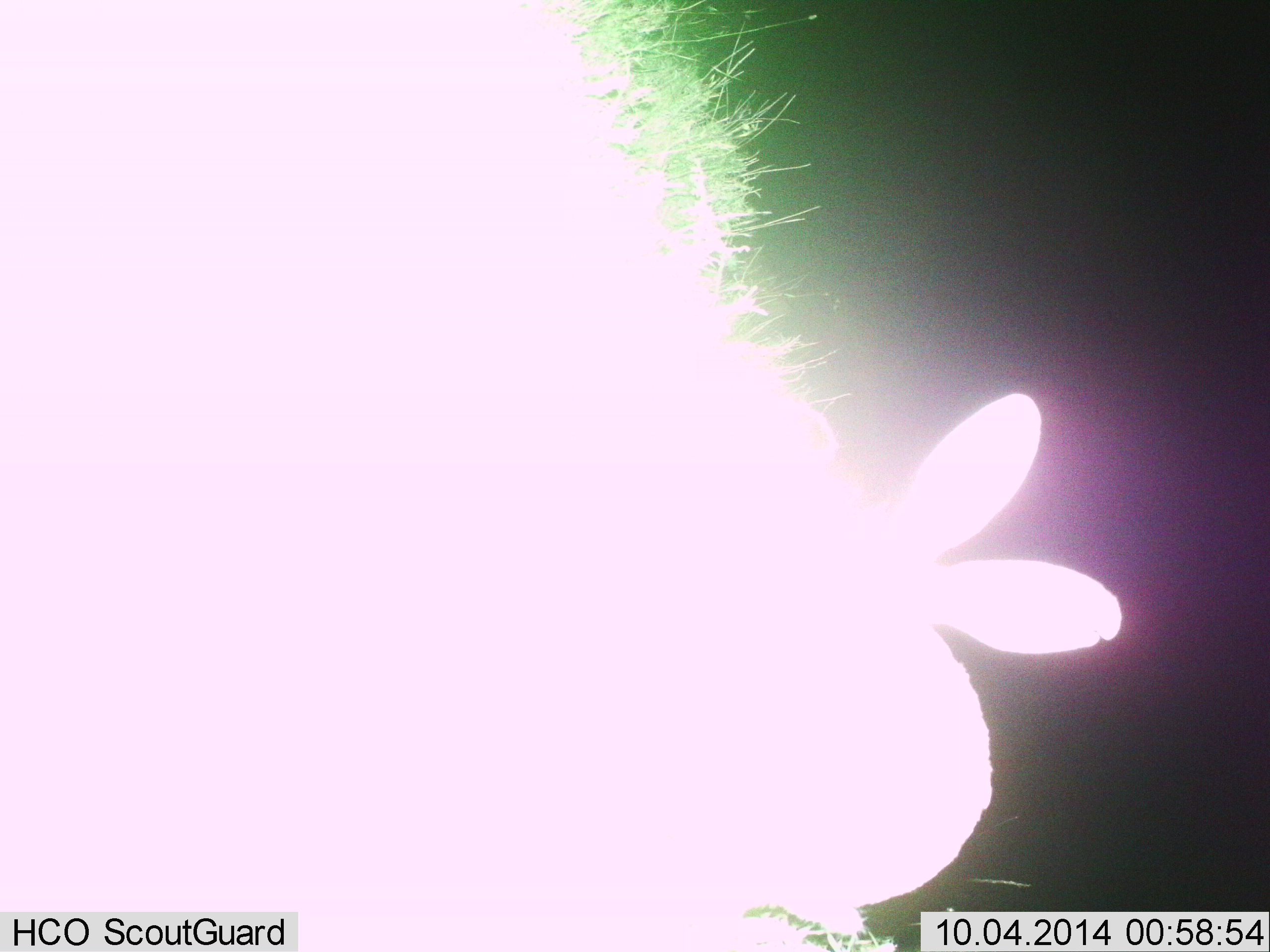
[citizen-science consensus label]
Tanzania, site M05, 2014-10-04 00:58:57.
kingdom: Animalia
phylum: Chordata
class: Mammalia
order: Lagomorpha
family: Leporidae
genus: Lepus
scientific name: Lepus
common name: hare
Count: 1.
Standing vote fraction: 90%.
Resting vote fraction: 10%.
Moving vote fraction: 0%.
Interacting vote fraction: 0%.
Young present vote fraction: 0%.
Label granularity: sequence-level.